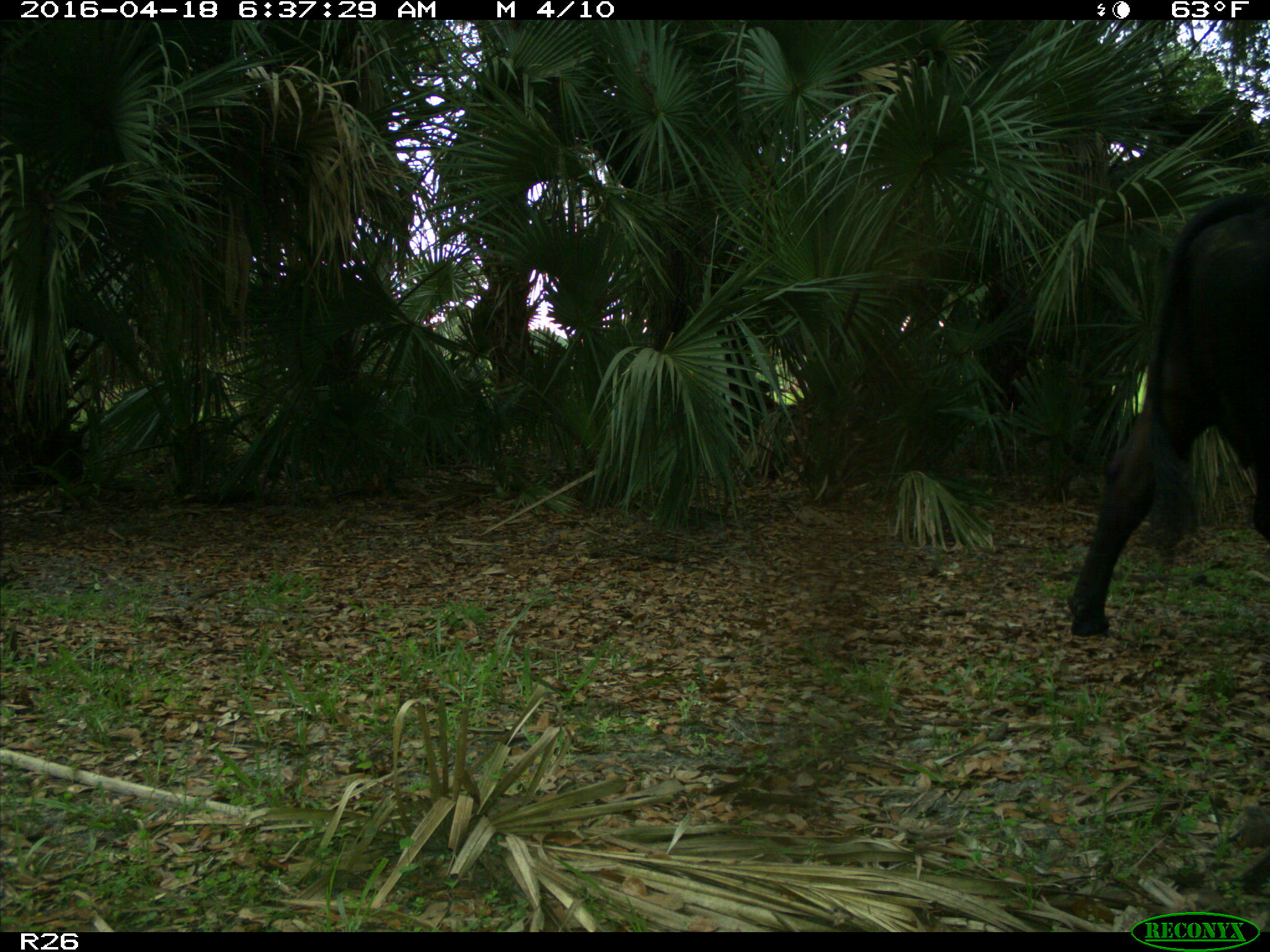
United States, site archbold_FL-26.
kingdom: Animalia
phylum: Chordata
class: Mammalia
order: Artiodactyla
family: Bovidae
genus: Bos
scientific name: Bos taurus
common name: domestic cow